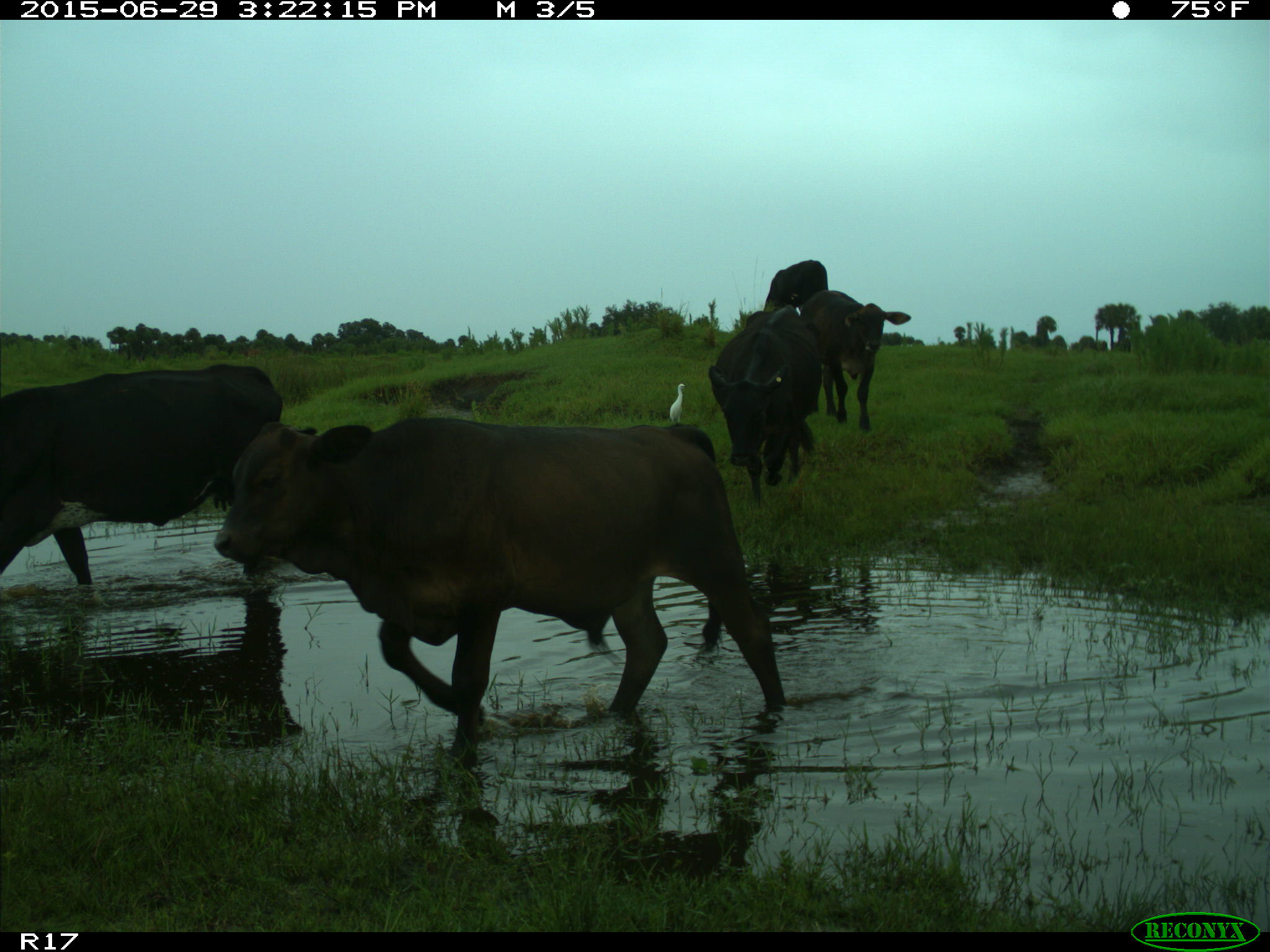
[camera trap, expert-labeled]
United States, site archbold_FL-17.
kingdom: Animalia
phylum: Chordata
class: Mammalia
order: Artiodactyla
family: Bovidae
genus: Bos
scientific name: Bos taurus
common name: domestic cow